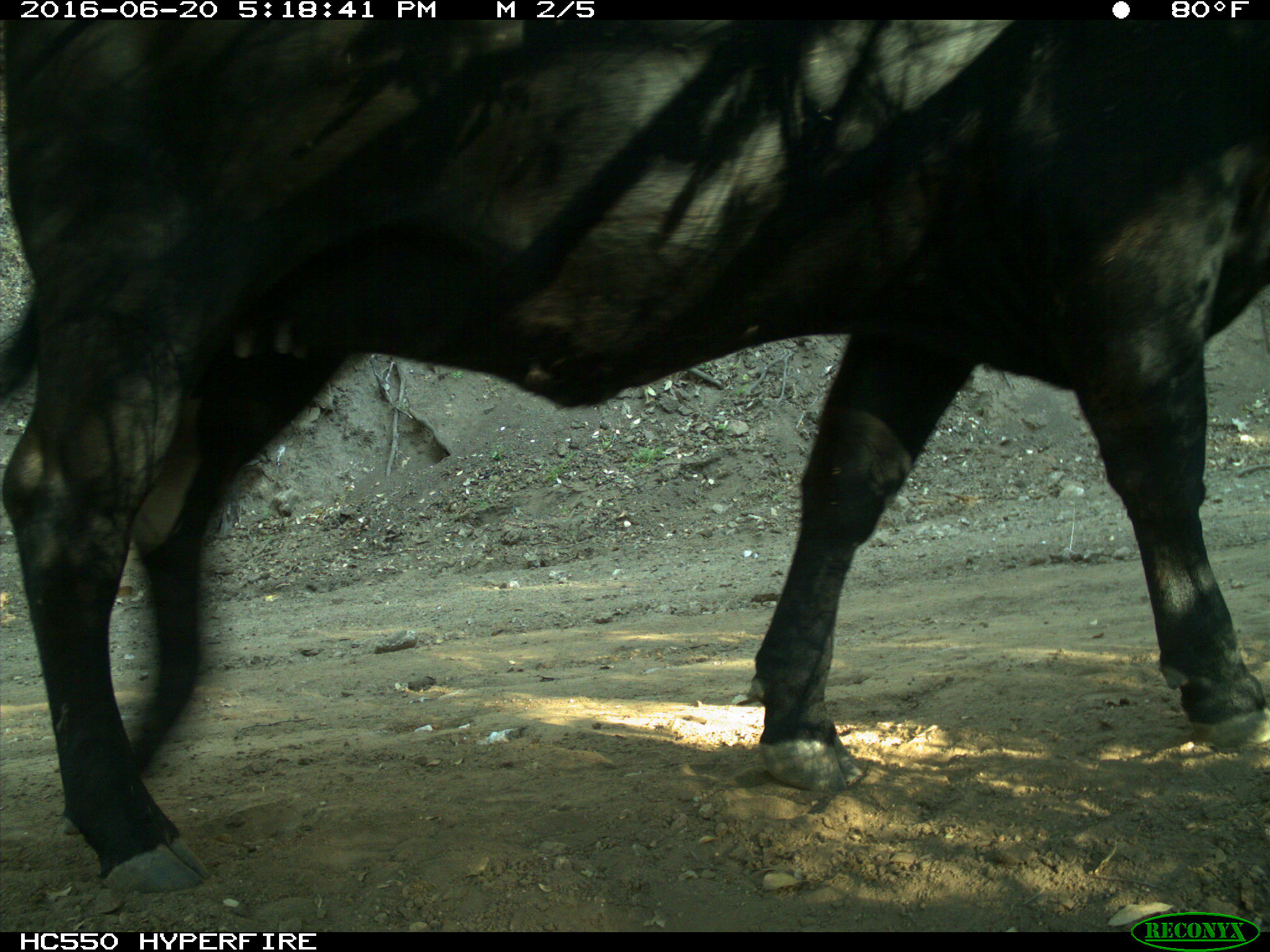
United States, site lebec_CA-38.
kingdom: Animalia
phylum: Chordata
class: Mammalia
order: Artiodactyla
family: Bovidae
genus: Bos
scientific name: Bos taurus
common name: domestic cow